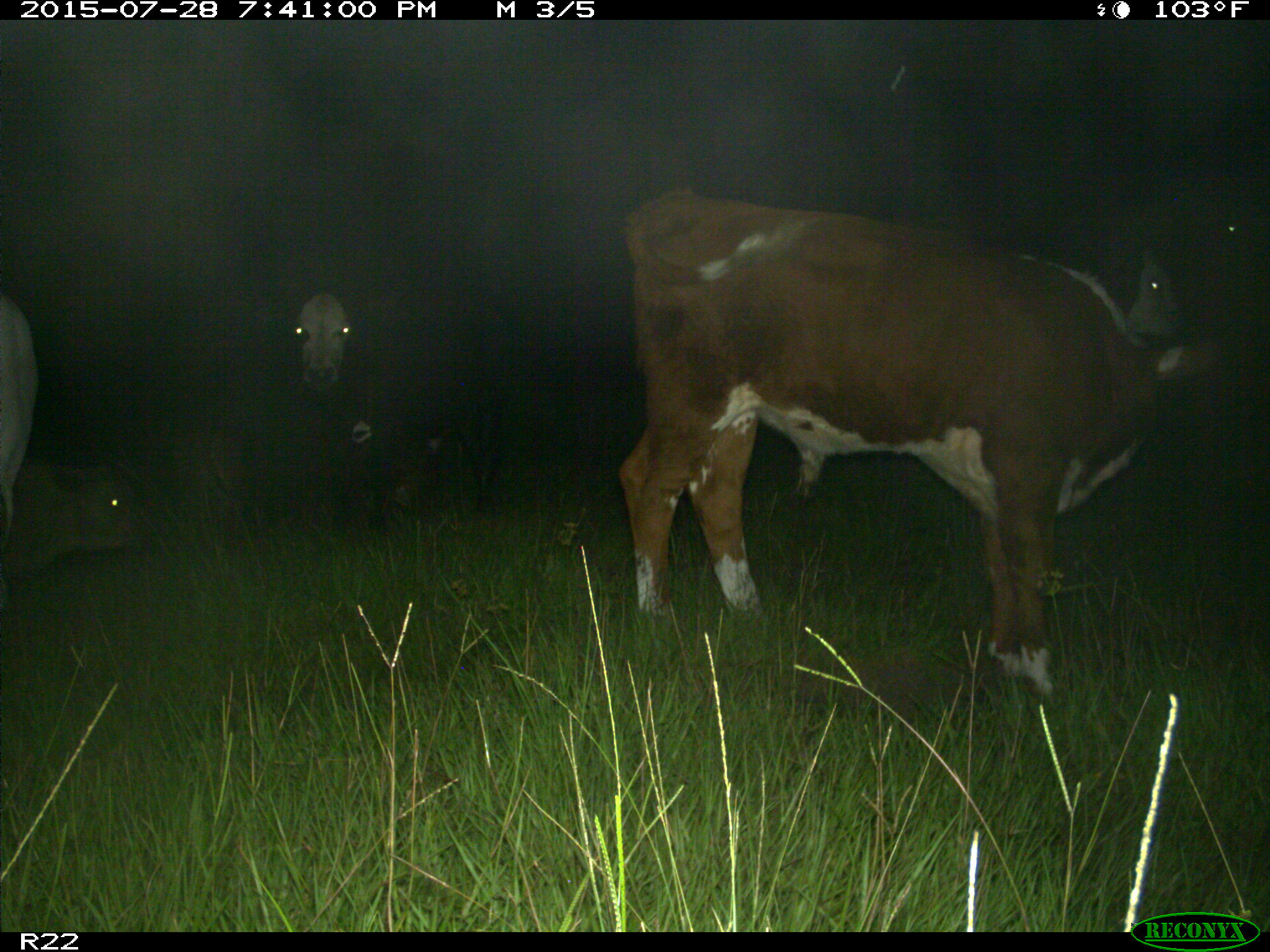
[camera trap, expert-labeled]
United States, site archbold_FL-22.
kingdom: Animalia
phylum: Chordata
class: Mammalia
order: Artiodactyla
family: Bovidae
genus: Bos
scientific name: Bos taurus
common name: domestic cow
Bos taurus (domestic cow).